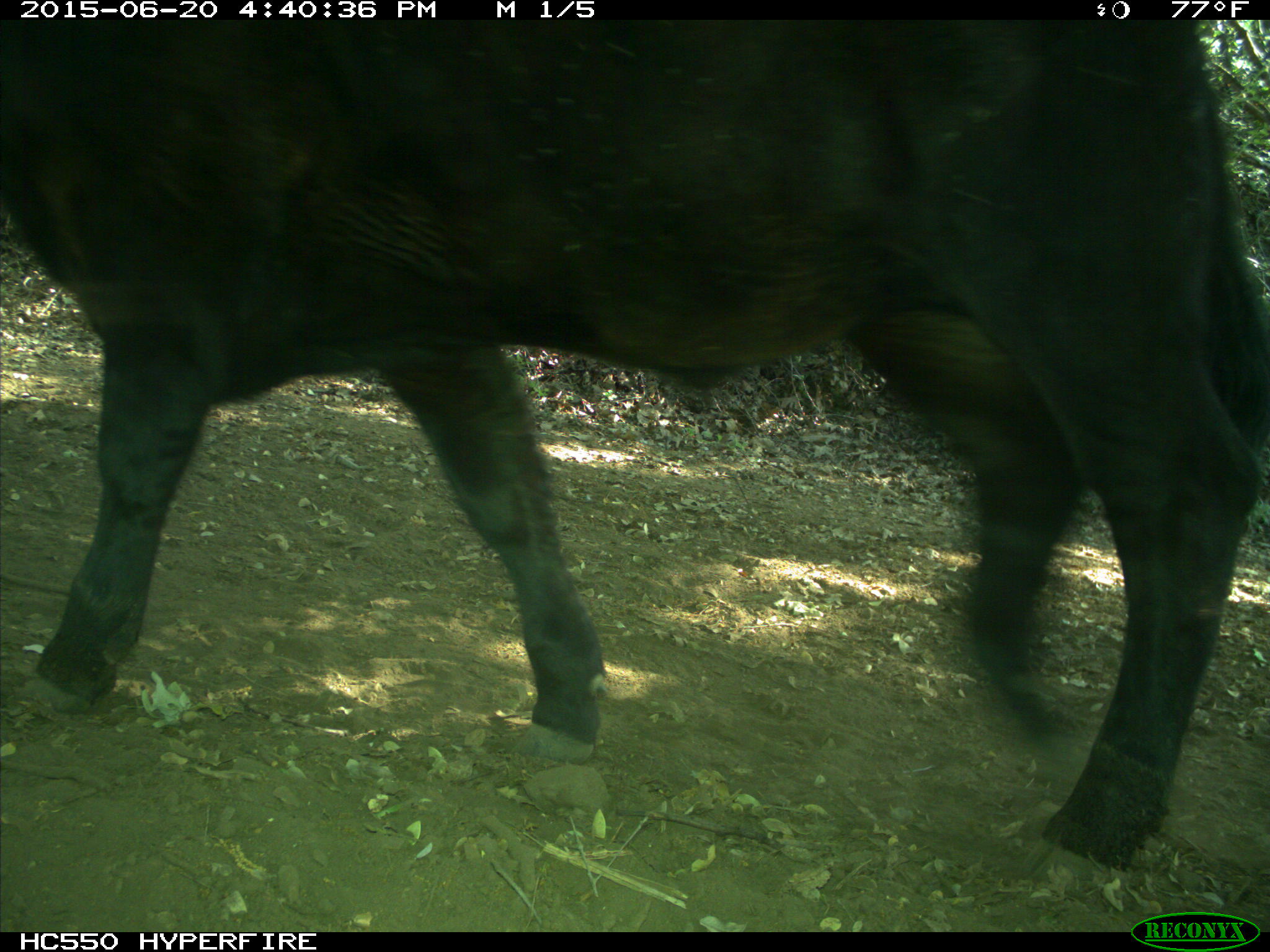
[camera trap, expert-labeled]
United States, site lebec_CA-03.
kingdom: Animalia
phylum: Chordata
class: Mammalia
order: Artiodactyla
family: Bovidae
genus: Bos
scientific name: Bos taurus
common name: domestic cow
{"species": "Bos taurus (domestic cow)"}